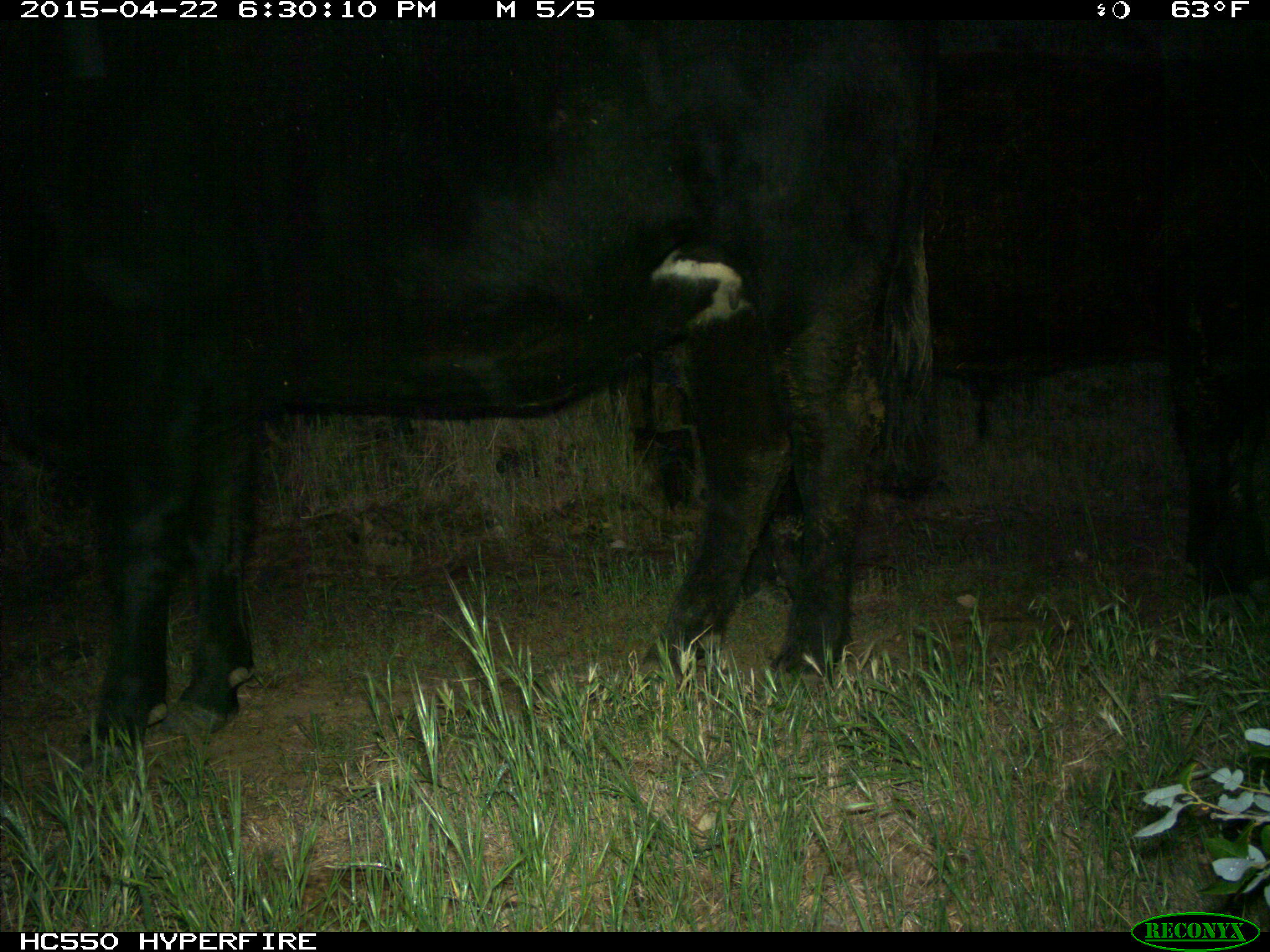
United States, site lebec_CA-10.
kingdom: Animalia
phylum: Chordata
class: Mammalia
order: Artiodactyla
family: Bovidae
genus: Bos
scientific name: Bos taurus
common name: domestic cow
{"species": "Bos taurus (domestic cow)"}